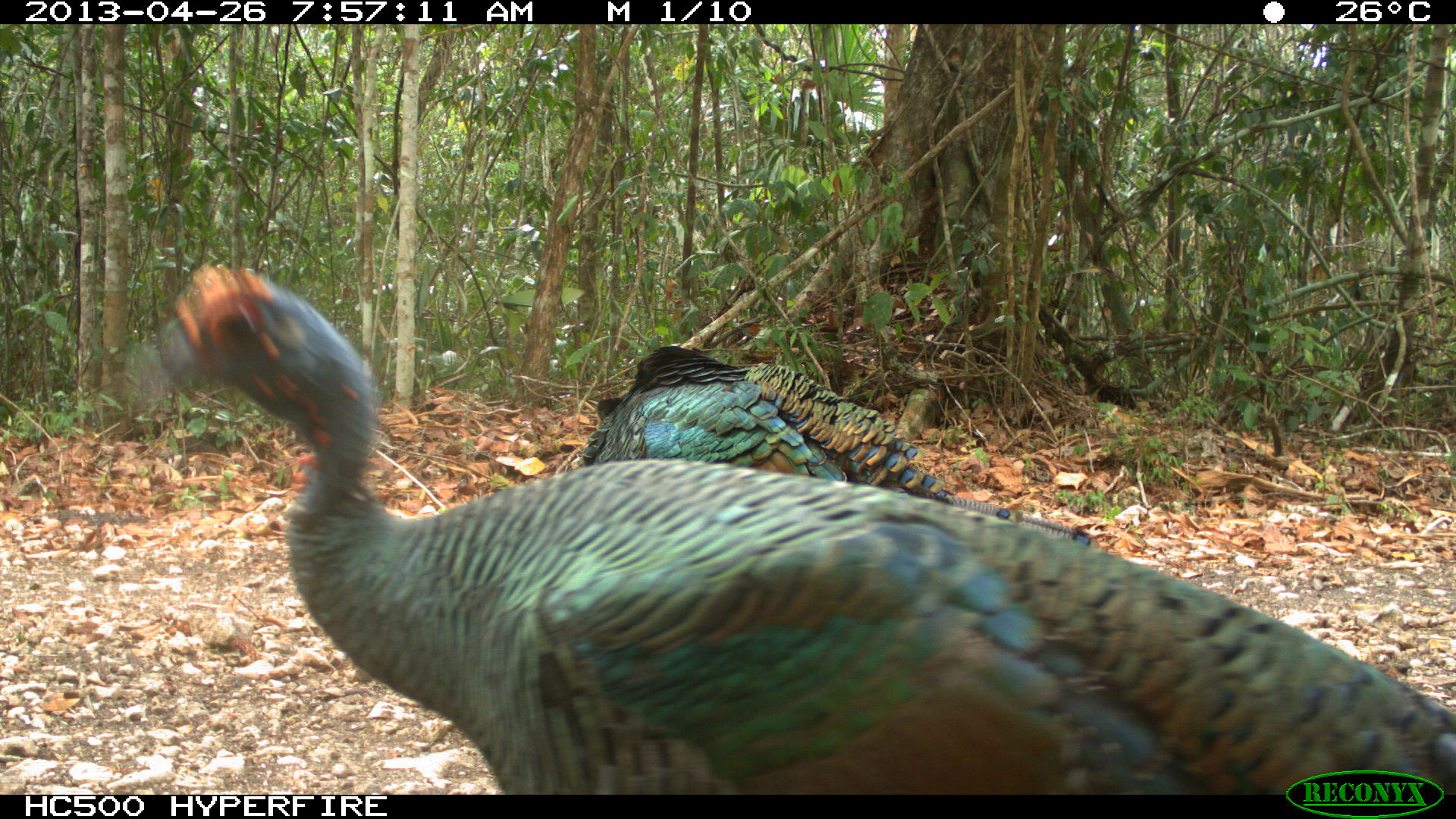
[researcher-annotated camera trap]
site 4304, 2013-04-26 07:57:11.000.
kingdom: Animalia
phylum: Chordata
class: Aves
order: Galliformes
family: Phasianidae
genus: Meleagris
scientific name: Meleagris ocellata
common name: ocellated turkey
Meleagris ocellata (ocellated turkey), count 3.